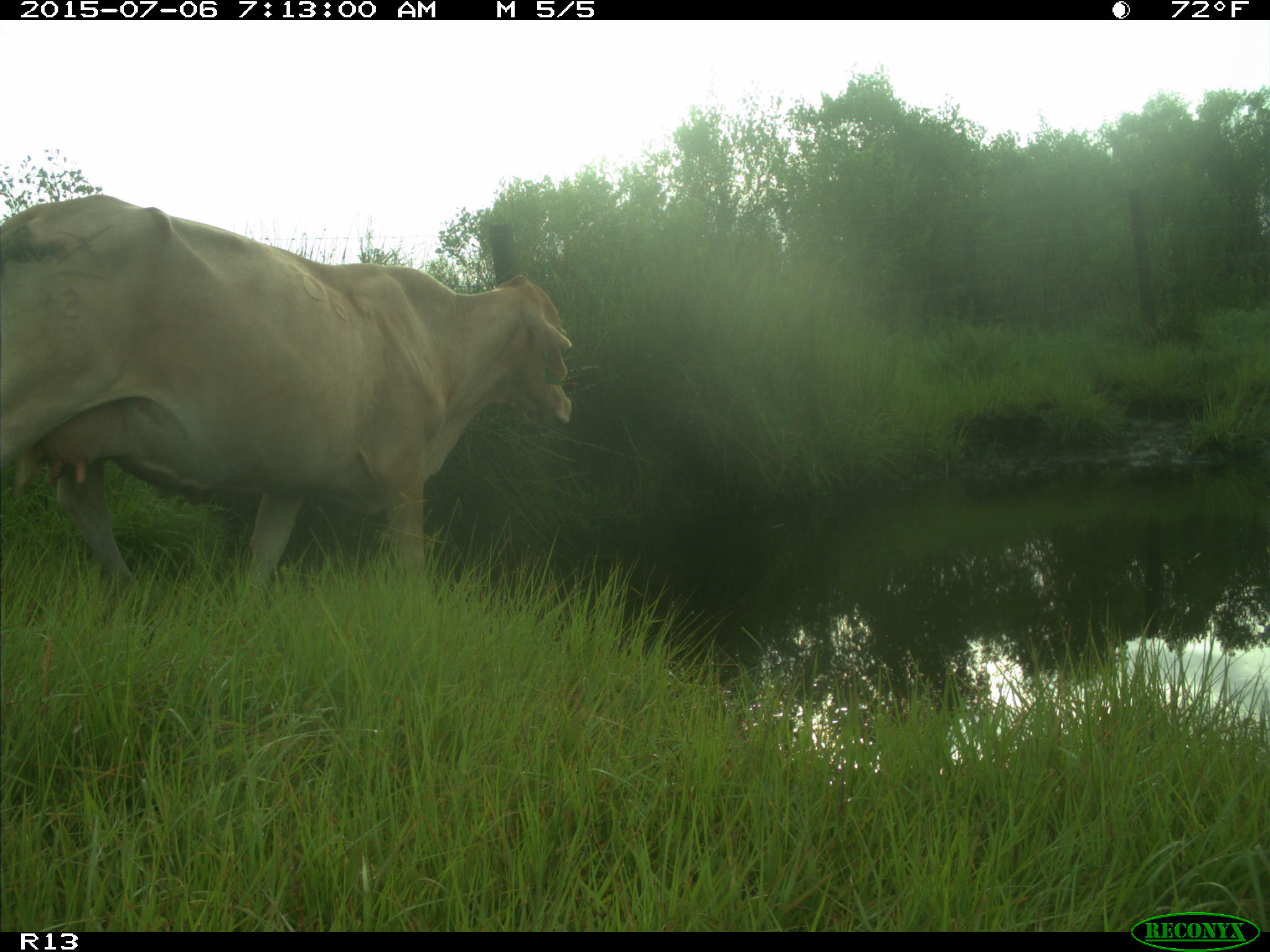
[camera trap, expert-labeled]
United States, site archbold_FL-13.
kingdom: Animalia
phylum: Chordata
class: Mammalia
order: Artiodactyla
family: Bovidae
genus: Bos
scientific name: Bos taurus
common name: domestic cow